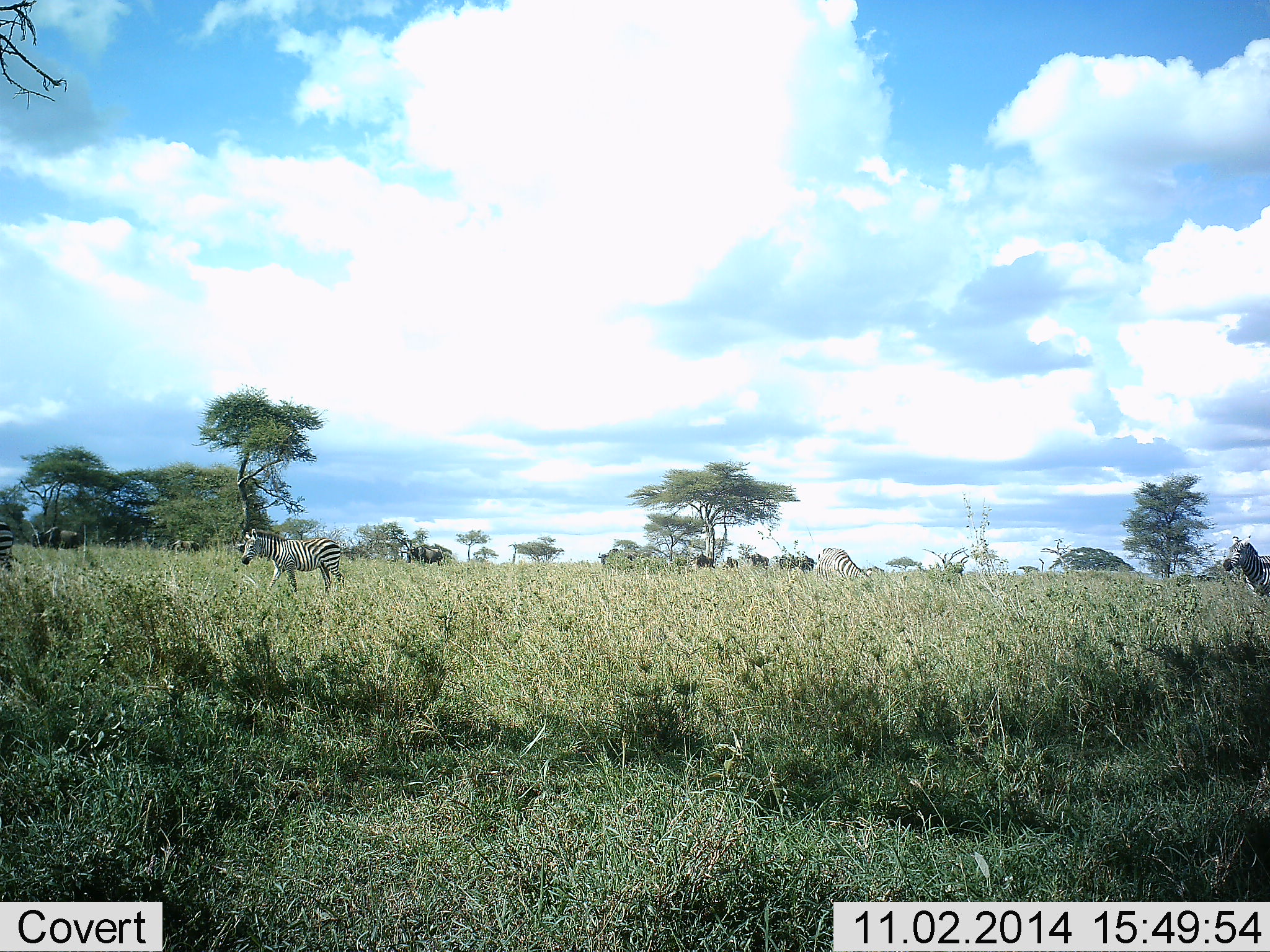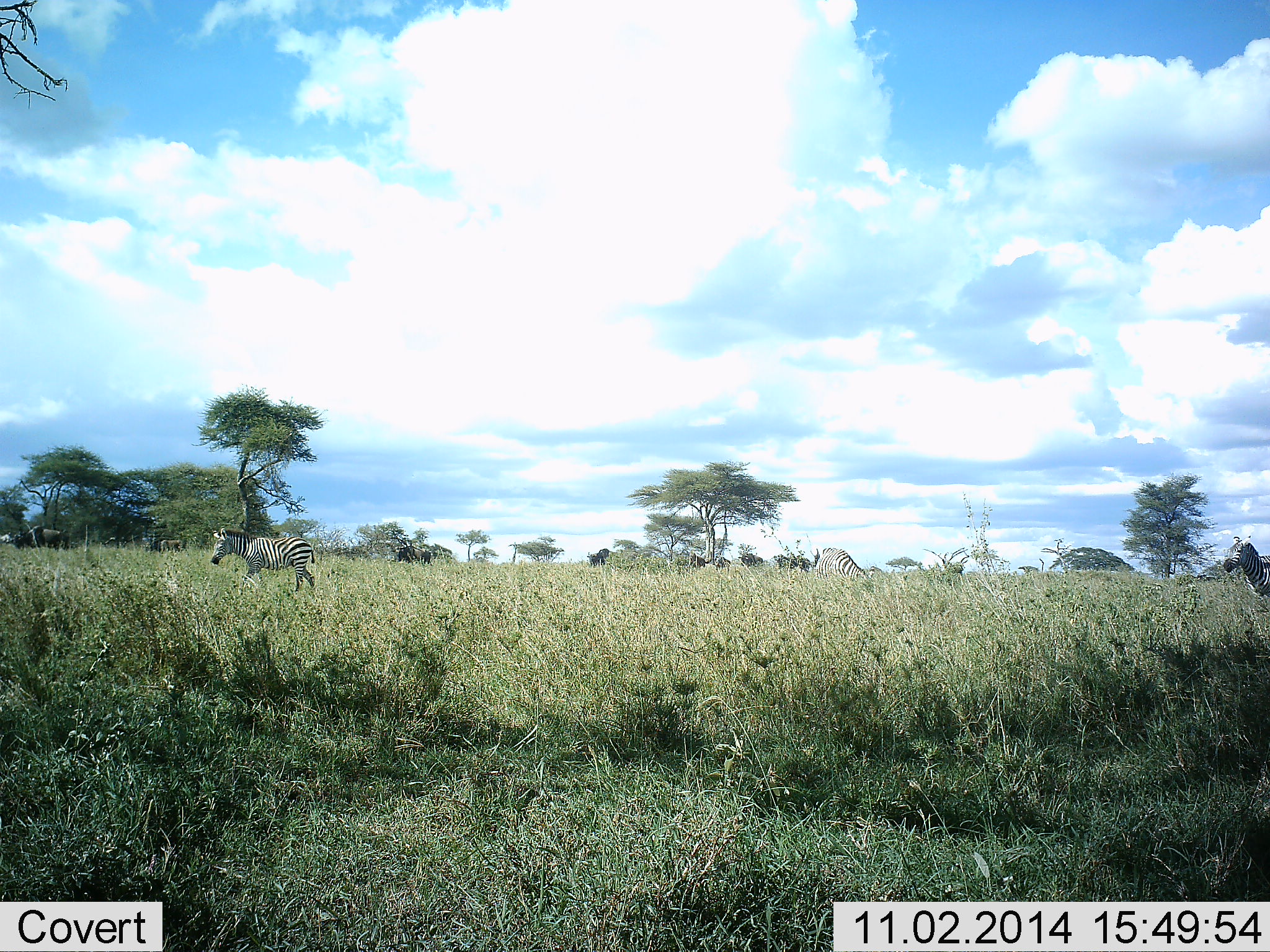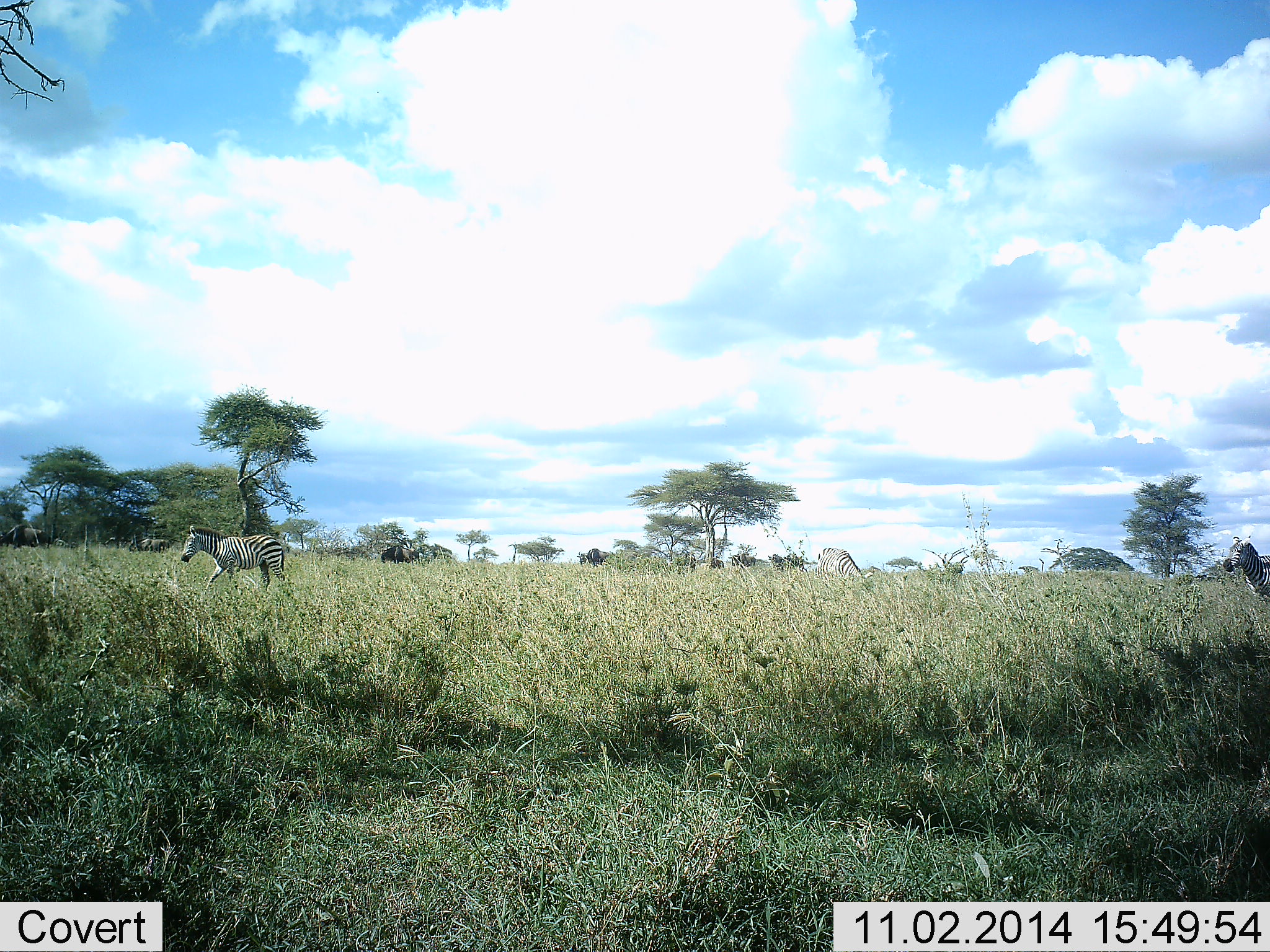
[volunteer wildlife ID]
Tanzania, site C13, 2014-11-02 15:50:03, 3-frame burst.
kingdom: Animalia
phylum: Chordata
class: Mammalia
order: Artiodactyla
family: Bovidae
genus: Connochaetes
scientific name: Connochaetes taurinus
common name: blue wildebeest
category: wildebeest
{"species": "wildebeest (blue wildebeest) (Connochaetes taurinus)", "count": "11-50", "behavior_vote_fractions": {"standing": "30%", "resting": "0%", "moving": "70%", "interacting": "0%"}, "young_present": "0%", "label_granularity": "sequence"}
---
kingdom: Animalia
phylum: Chordata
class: Mammalia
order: Perissodactyla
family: Equidae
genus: Equus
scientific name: Equus quagga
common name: plains zebra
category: zebra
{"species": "zebra (plains zebra) (Equus quagga)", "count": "3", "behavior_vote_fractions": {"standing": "39%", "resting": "0%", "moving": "83%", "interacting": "0%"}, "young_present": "0%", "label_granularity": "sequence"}